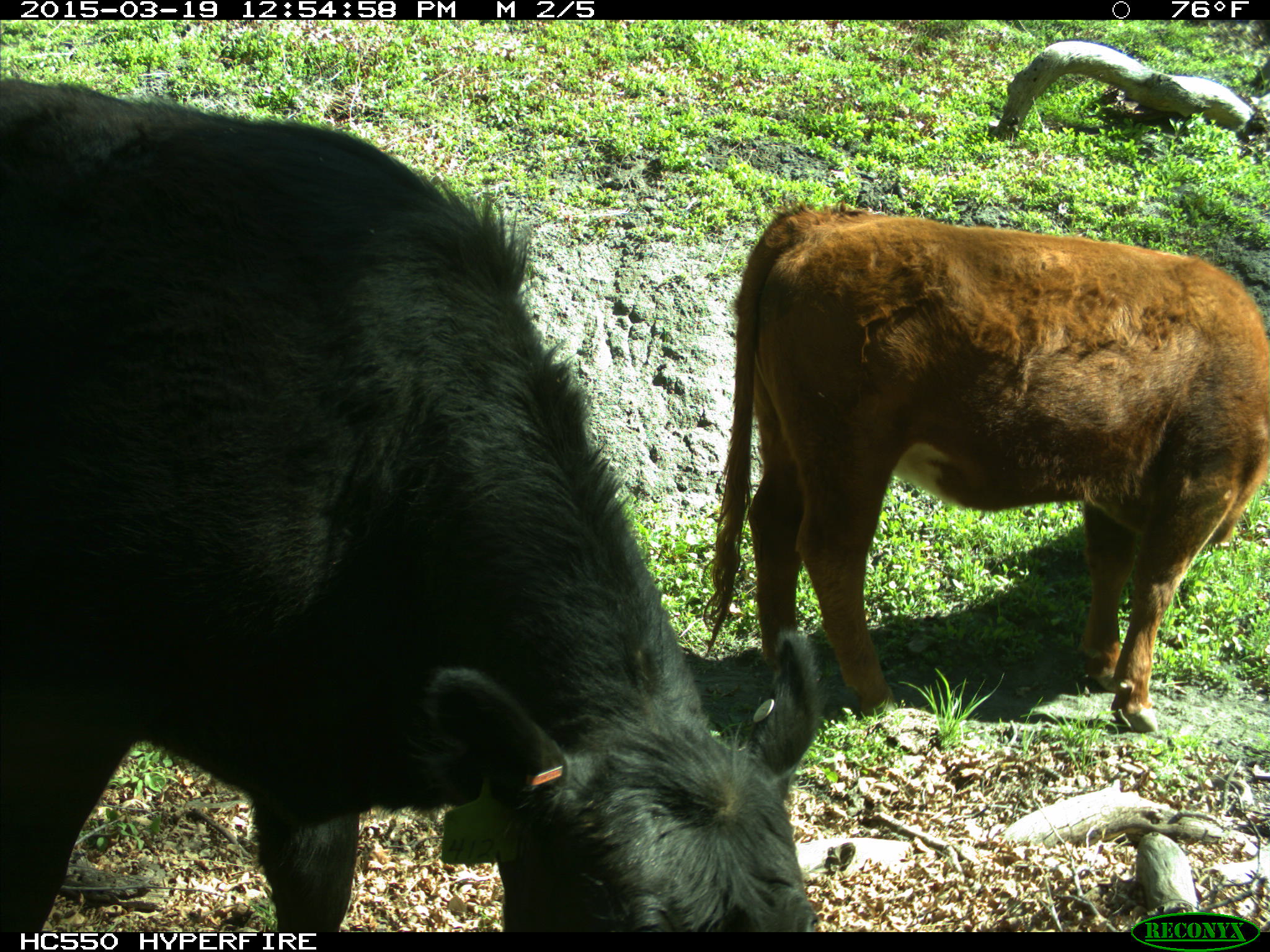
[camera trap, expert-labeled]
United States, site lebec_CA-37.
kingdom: Animalia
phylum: Chordata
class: Mammalia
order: Artiodactyla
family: Bovidae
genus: Bos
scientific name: Bos taurus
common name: domestic cow